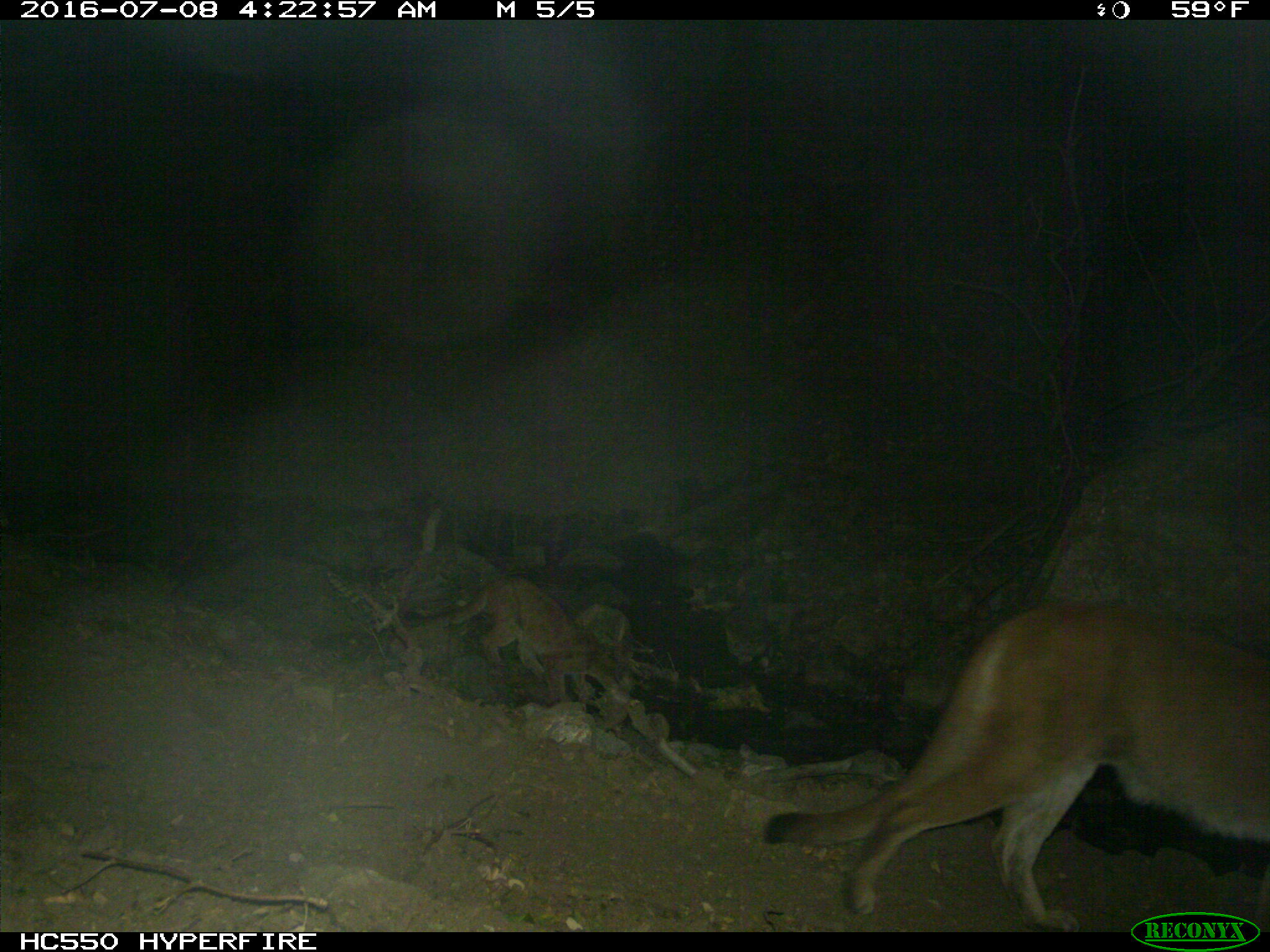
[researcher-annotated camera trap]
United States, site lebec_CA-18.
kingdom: Animalia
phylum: Chordata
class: Mammalia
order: Carnivora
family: Felidae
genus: Puma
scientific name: Puma concolor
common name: mountain lion